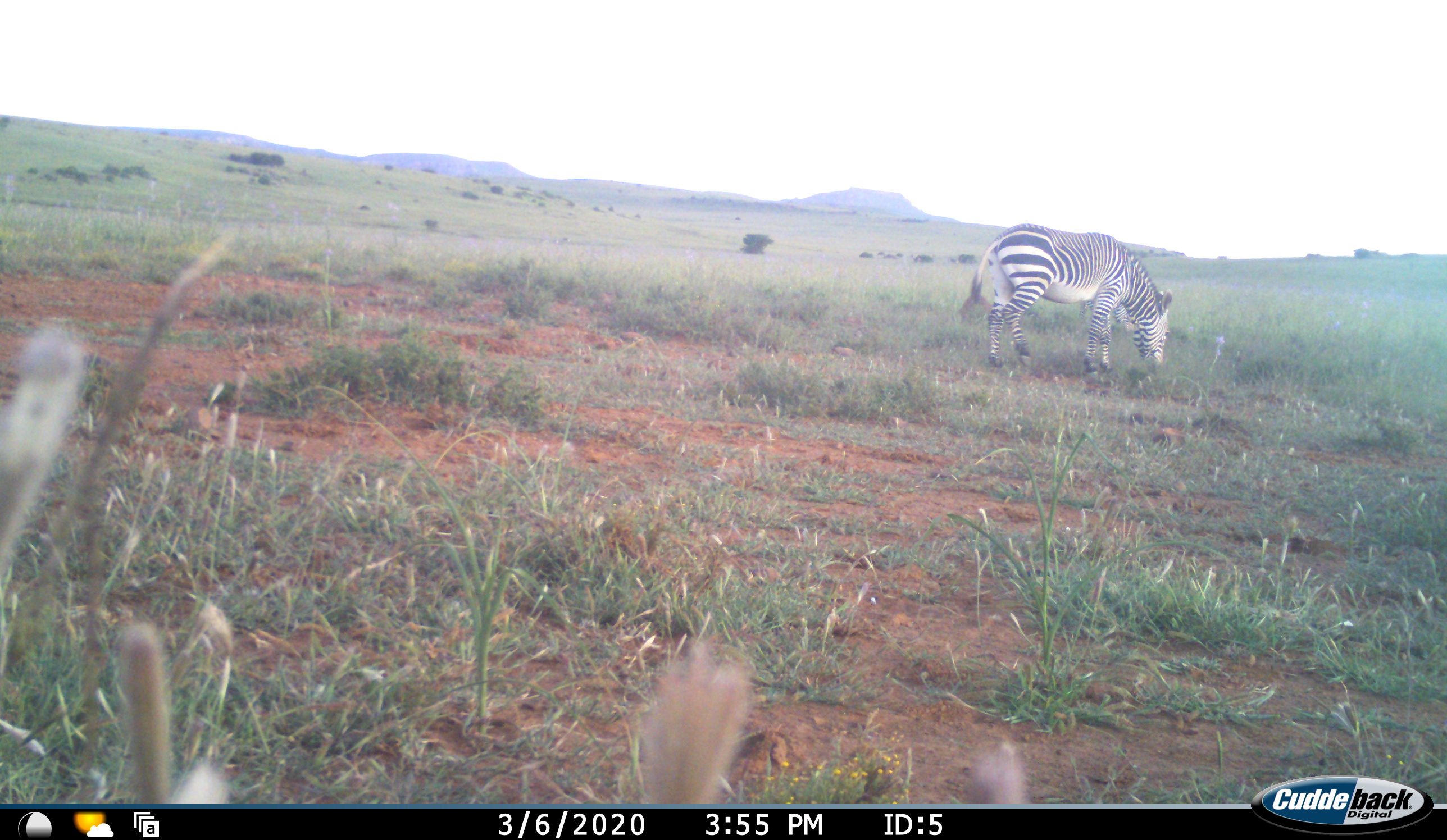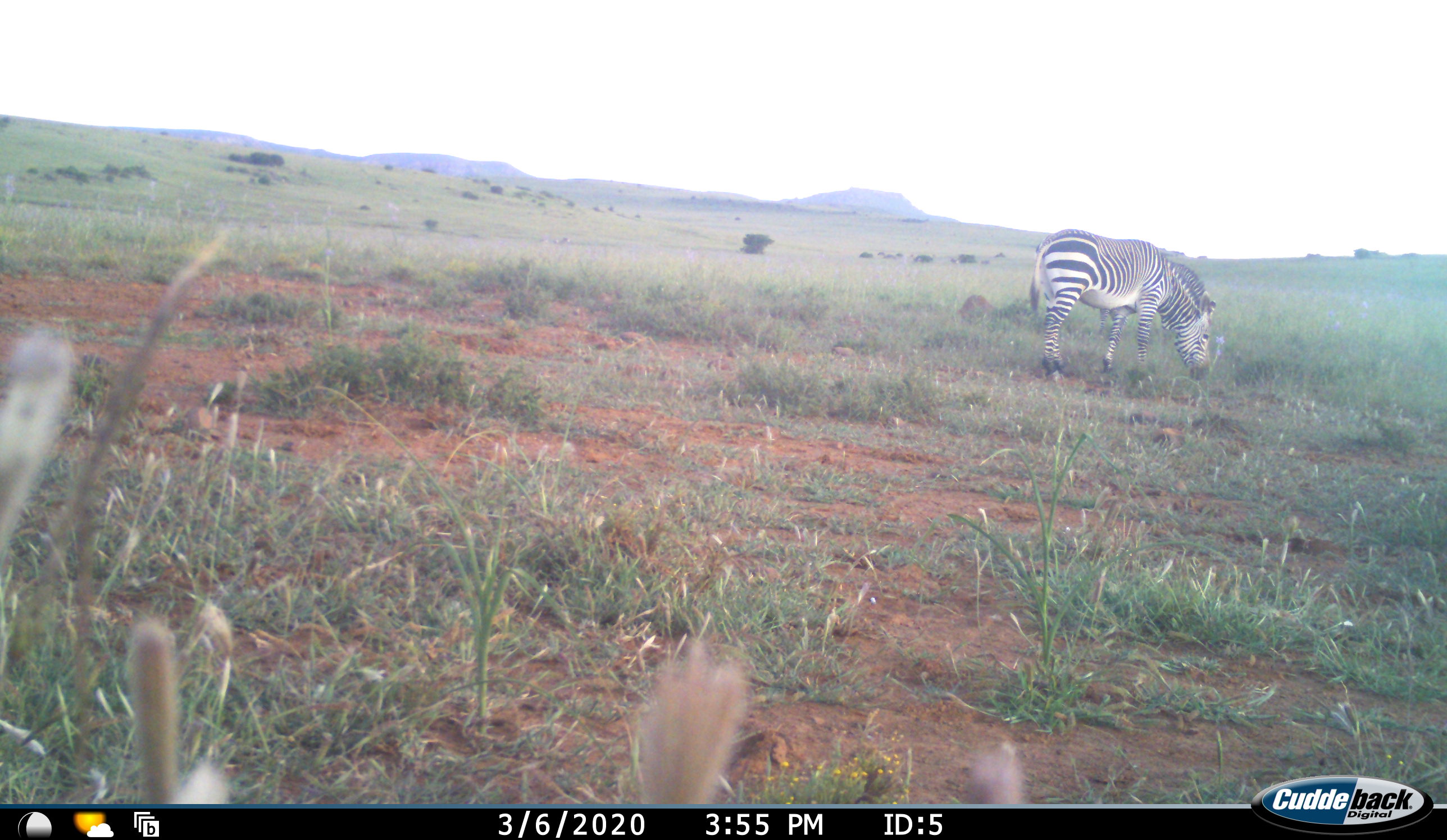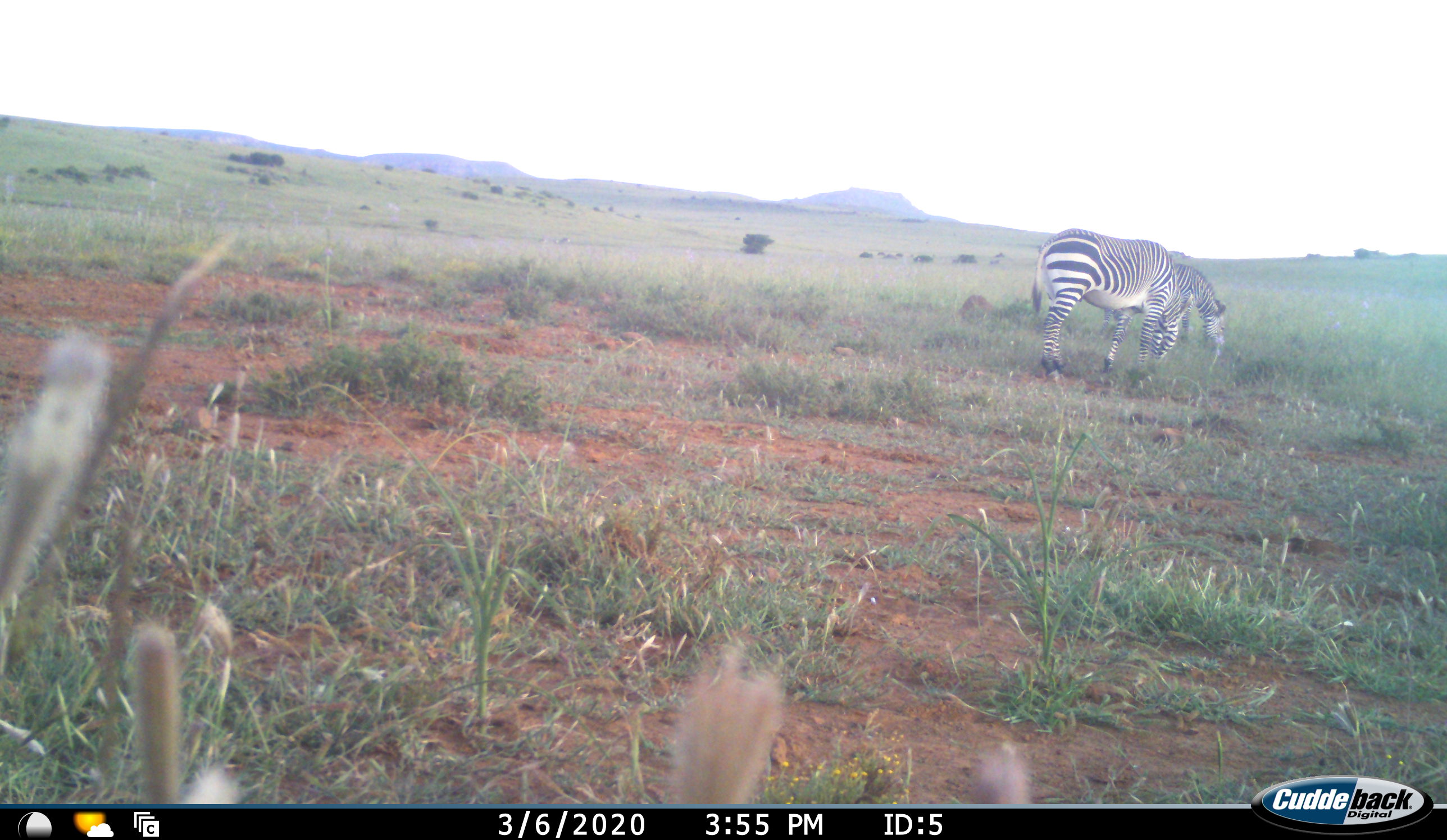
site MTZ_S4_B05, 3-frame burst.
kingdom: Animalia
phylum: Chordata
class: Mammalia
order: Perissodactyla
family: Equidae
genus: Equus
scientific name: Equus zebra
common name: mountain zebra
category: zebramountain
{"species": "zebramountain (mountain zebra) (Equus zebra)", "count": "1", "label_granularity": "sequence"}